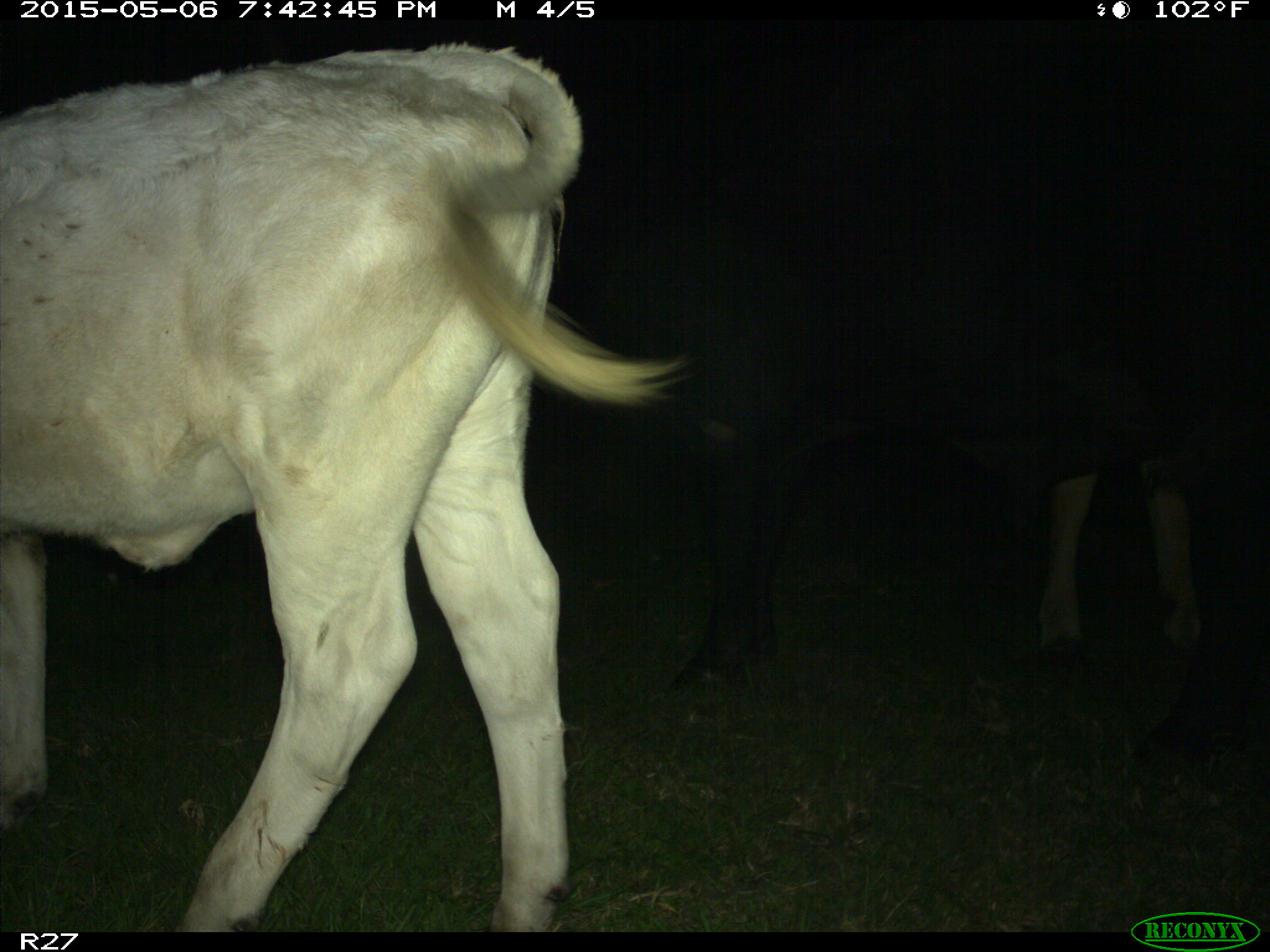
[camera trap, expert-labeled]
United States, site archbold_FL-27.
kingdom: Animalia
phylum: Chordata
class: Mammalia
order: Artiodactyla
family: Bovidae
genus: Bos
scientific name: Bos taurus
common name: domestic cow